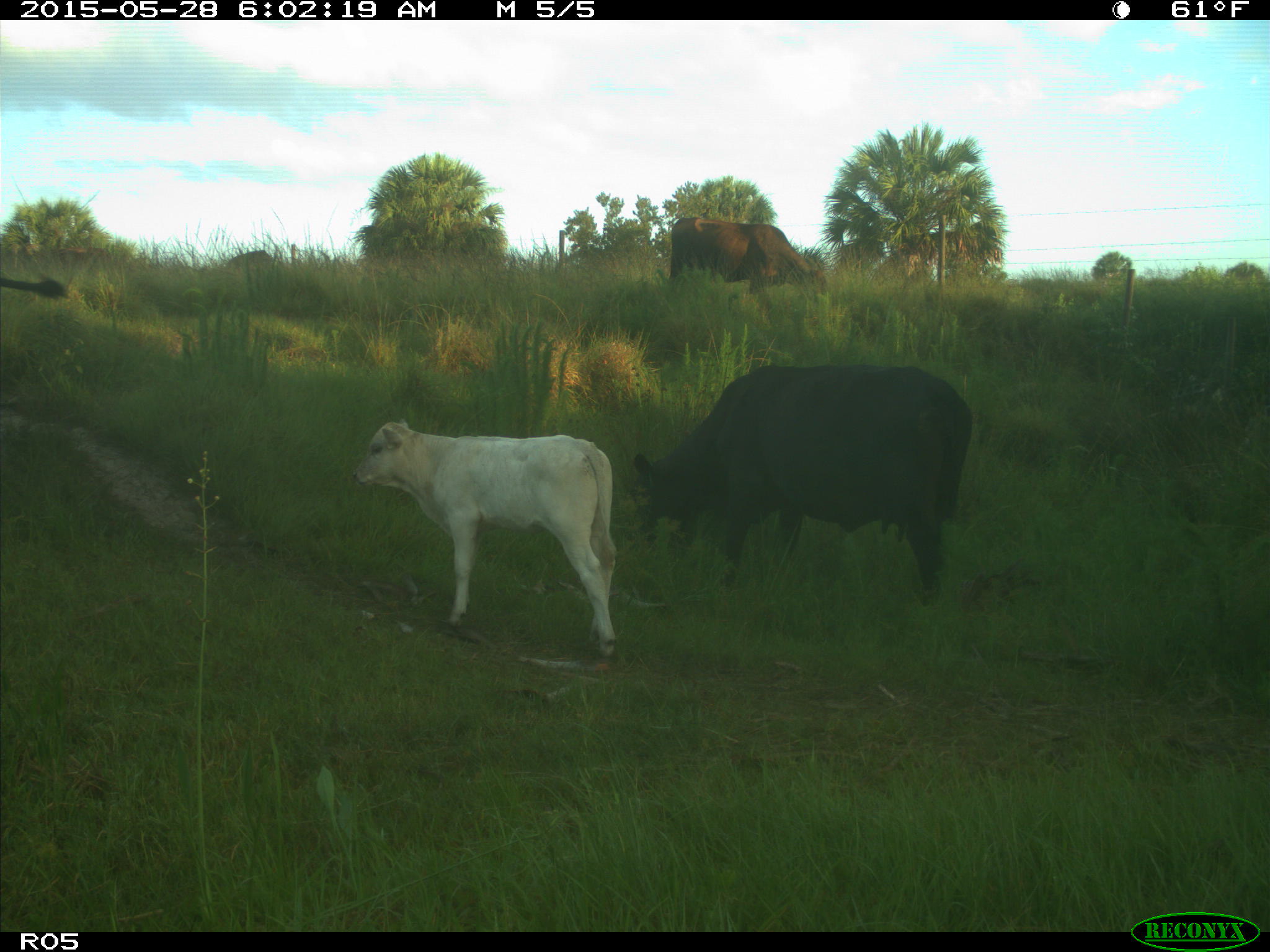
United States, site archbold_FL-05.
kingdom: Animalia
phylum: Chordata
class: Mammalia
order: Artiodactyla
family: Bovidae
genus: Bos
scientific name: Bos taurus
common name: domestic cow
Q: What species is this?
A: Bos taurus (domestic cow).